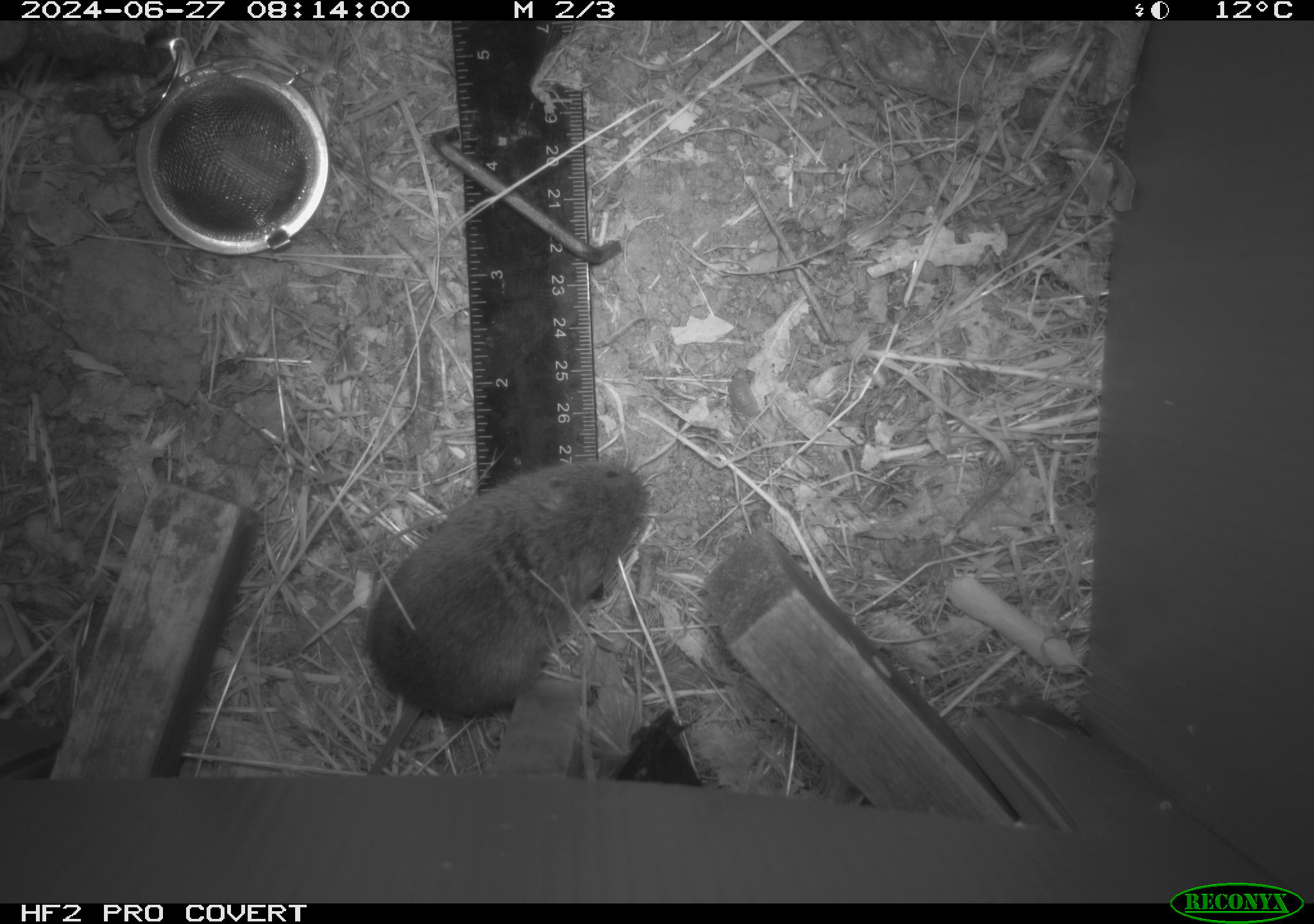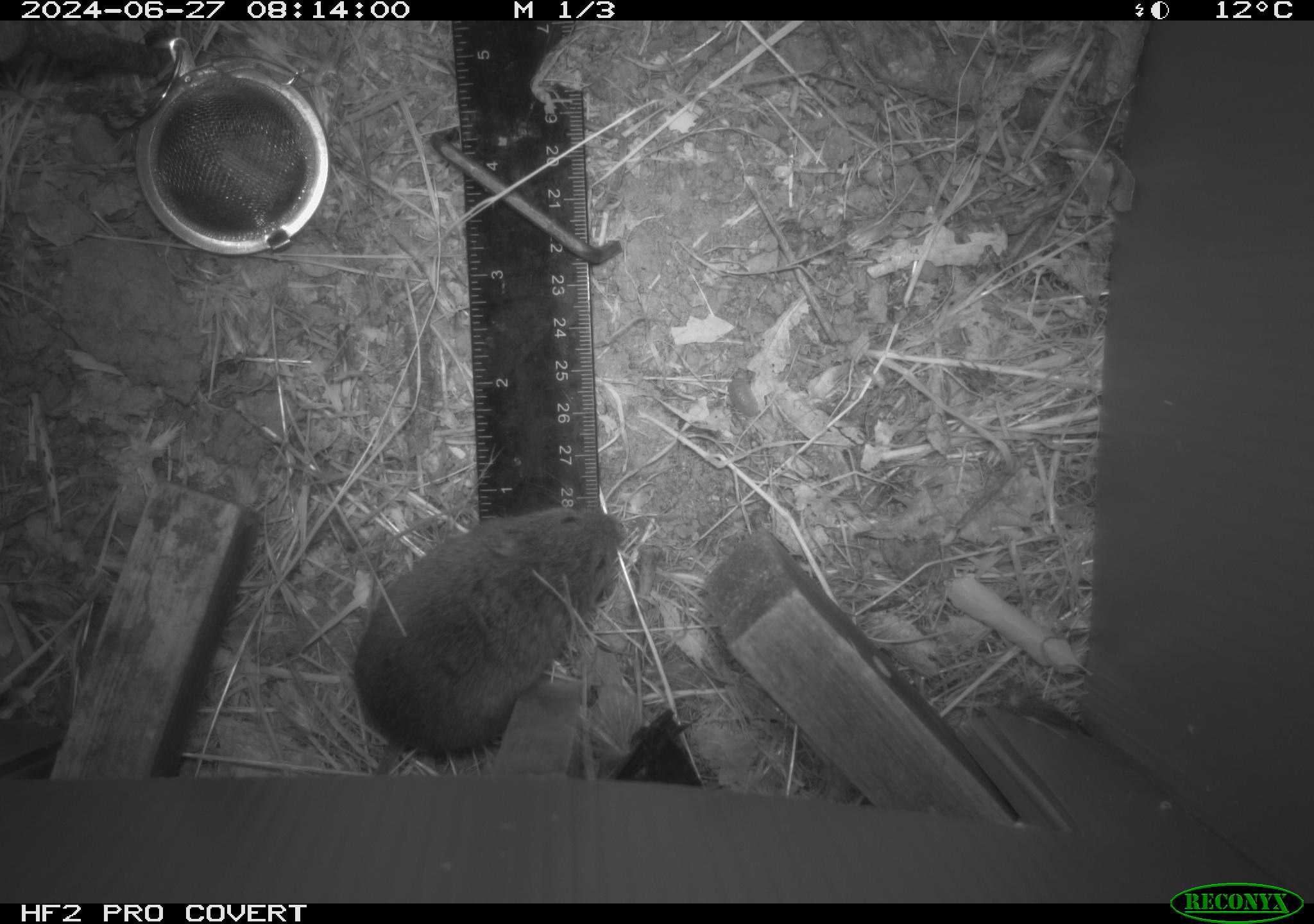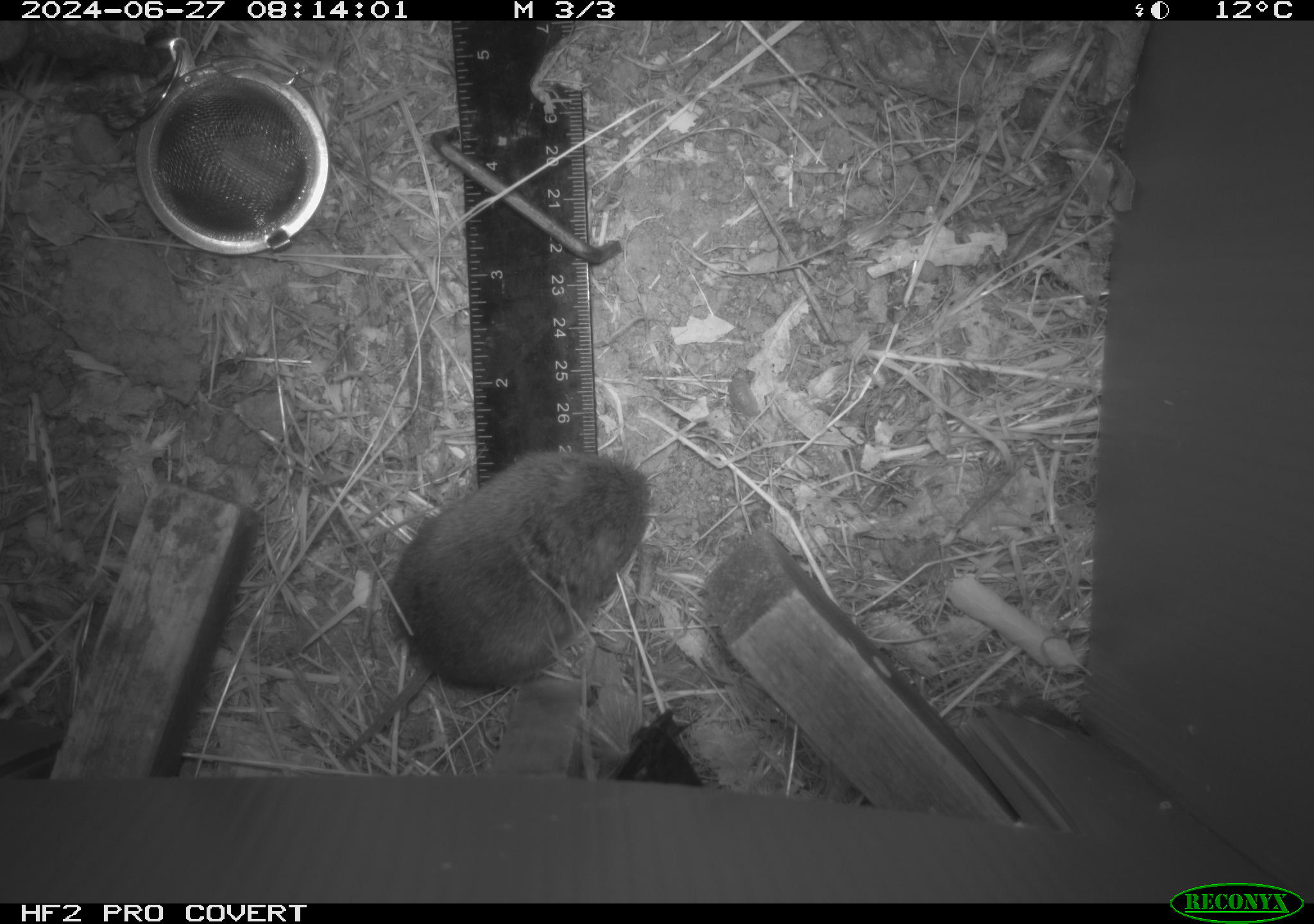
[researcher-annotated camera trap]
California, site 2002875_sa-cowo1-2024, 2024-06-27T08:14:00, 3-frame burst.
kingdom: Animalia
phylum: Chordata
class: Mammalia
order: Rodentia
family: Cricetidae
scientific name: Arvicolinae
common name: voles, lemmings, and muskrats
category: arvicolinae subfamily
Arvicolinae subfamily (voles, lemmings, and muskrats) (Arvicolinae).